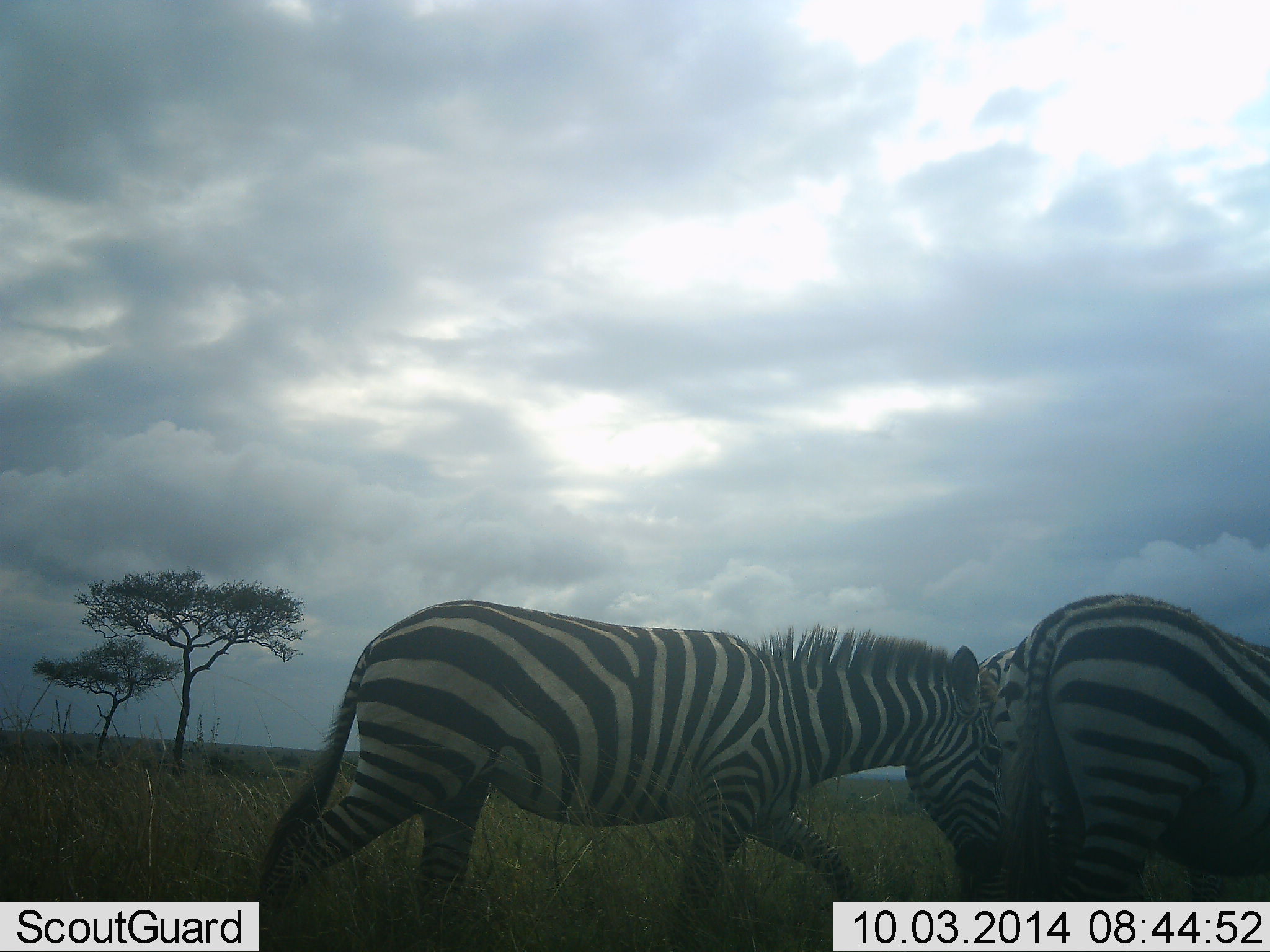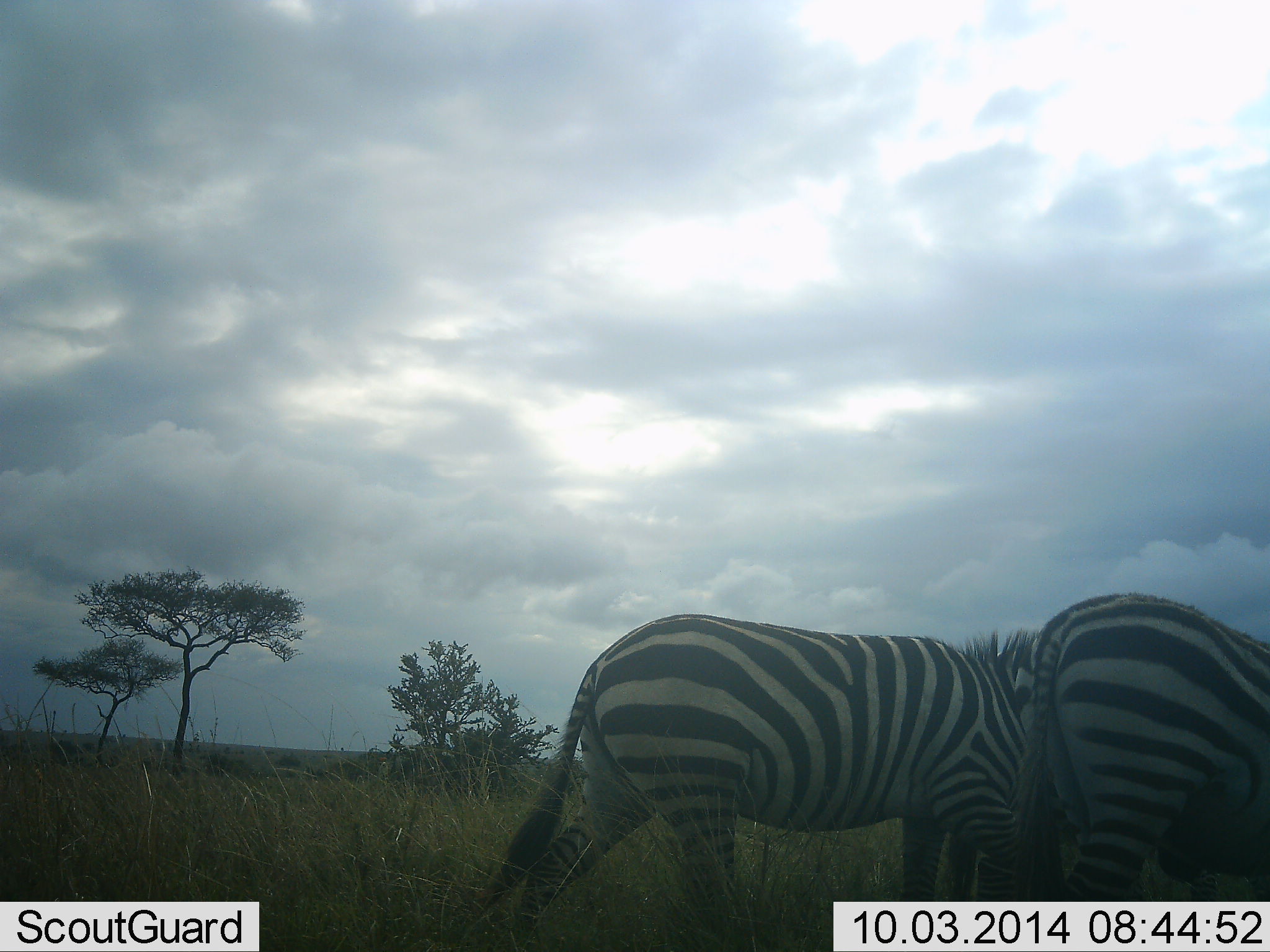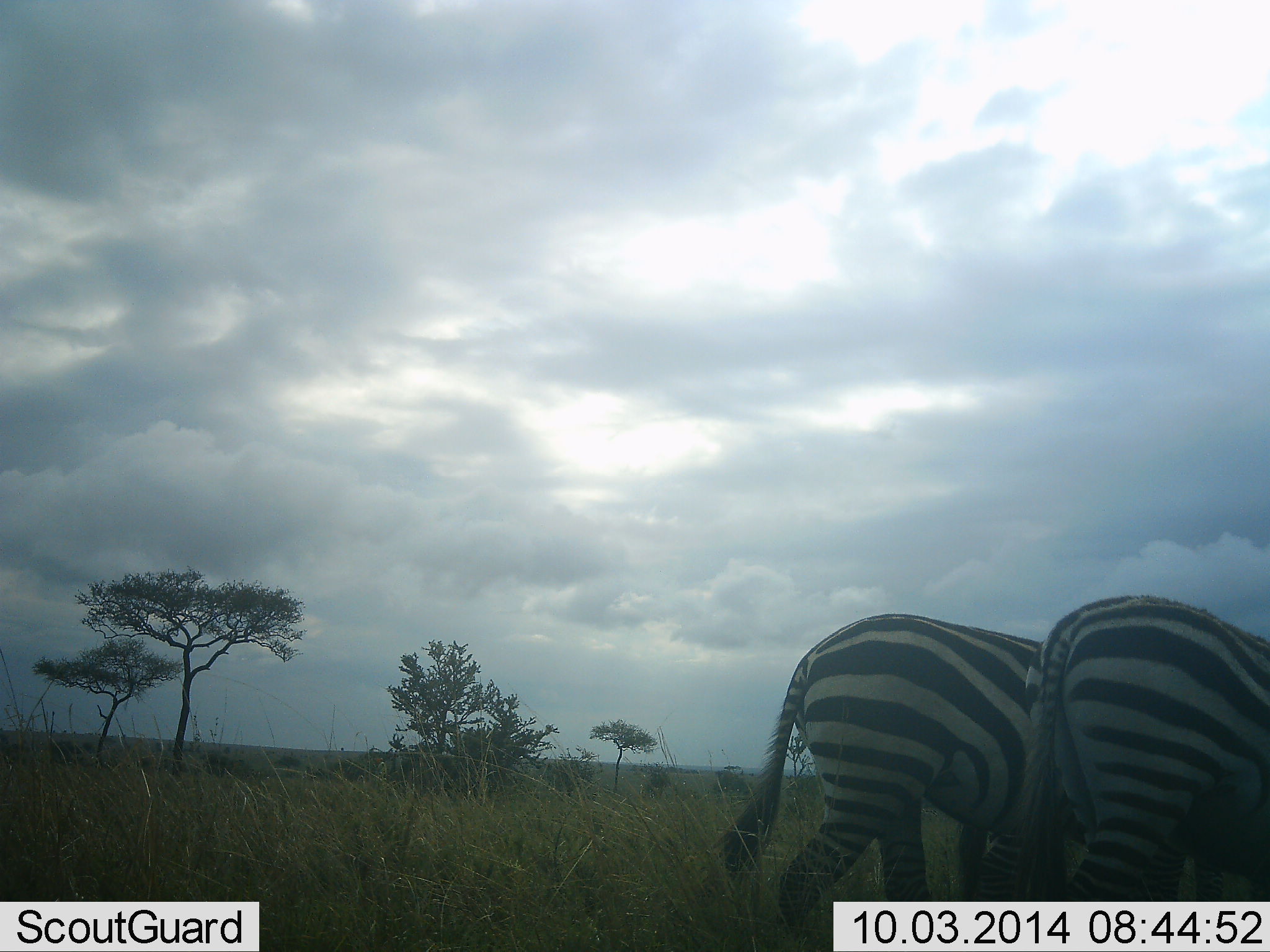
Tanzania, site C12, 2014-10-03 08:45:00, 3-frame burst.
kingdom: Animalia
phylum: Chordata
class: Mammalia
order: Perissodactyla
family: Equidae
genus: Equus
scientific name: Equus quagga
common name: plains zebra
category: zebra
Zebra (plains zebra) (Equus quagga), count 2. Behavior (volunteer vote fractions): standing 50%, resting 0%, moving 90%, interacting 0%. Young present (vote fraction): 0%. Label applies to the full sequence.